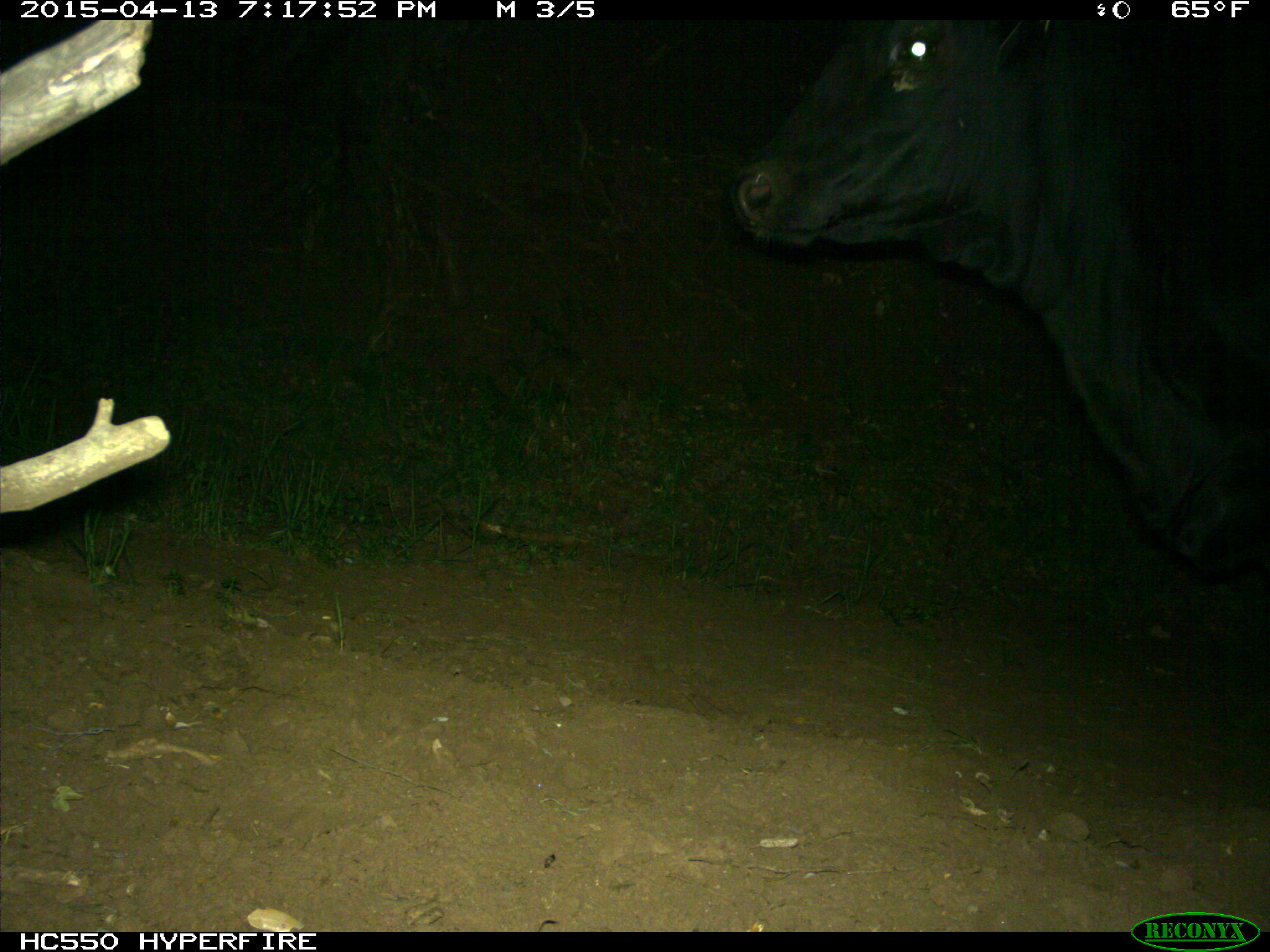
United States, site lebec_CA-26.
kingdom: Animalia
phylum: Chordata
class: Mammalia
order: Artiodactyla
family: Bovidae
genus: Bos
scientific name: Bos taurus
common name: domestic cow